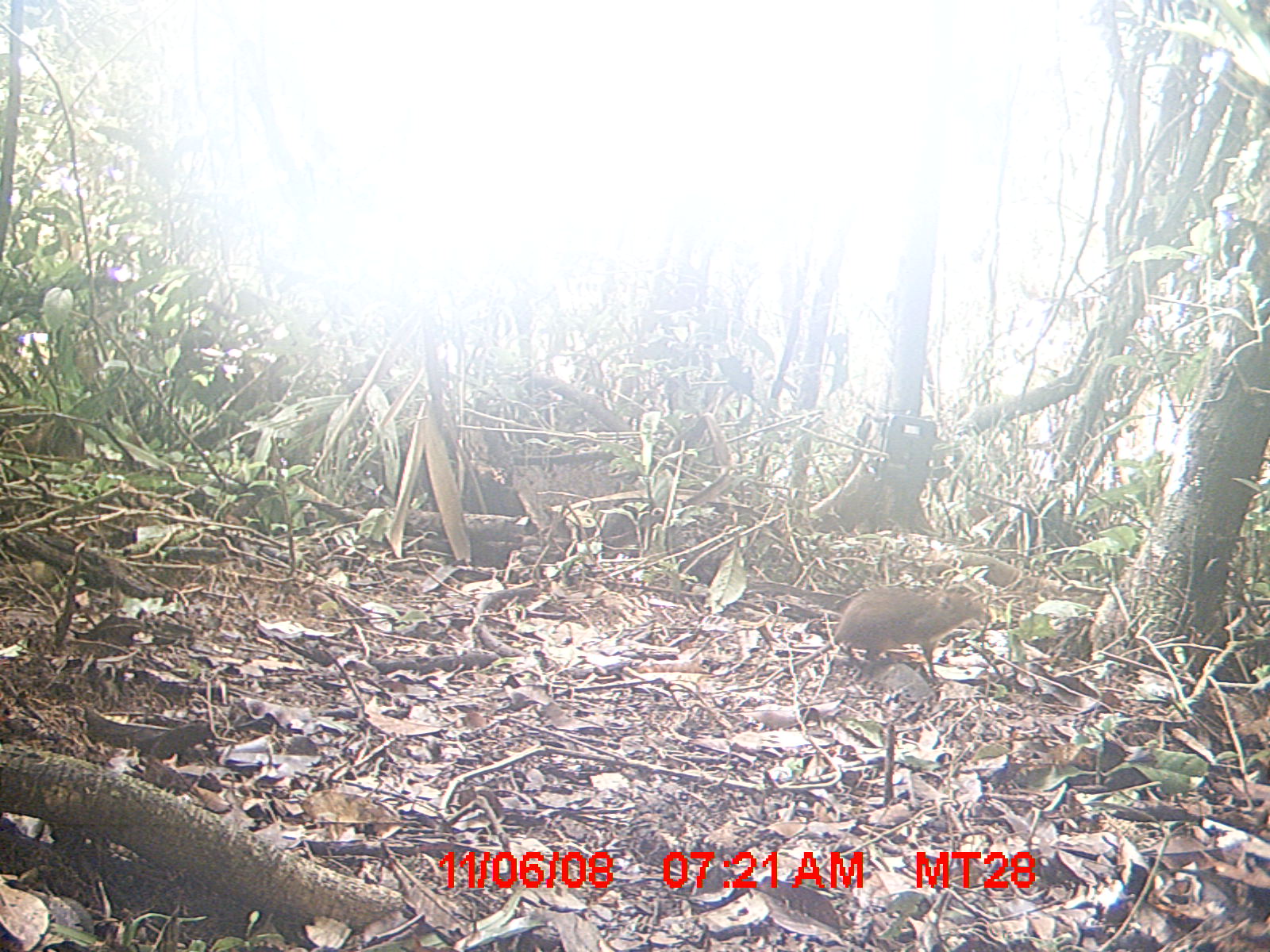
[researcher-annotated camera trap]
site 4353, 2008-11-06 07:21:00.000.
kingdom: Animalia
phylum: Chordata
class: Aves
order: Cuculiformes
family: Cuculidae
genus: Coua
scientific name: Coua serriana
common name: red-breasted coua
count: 3